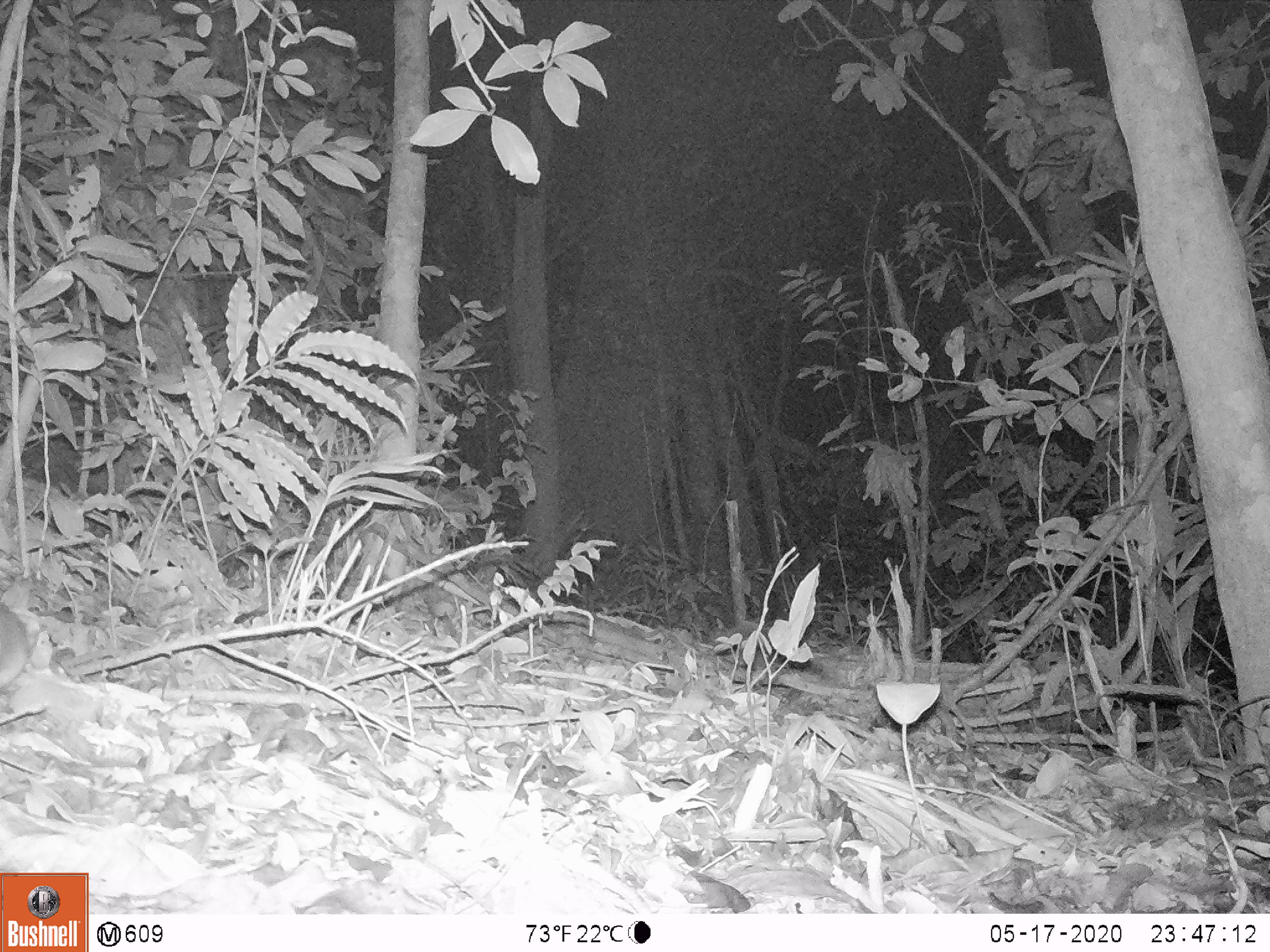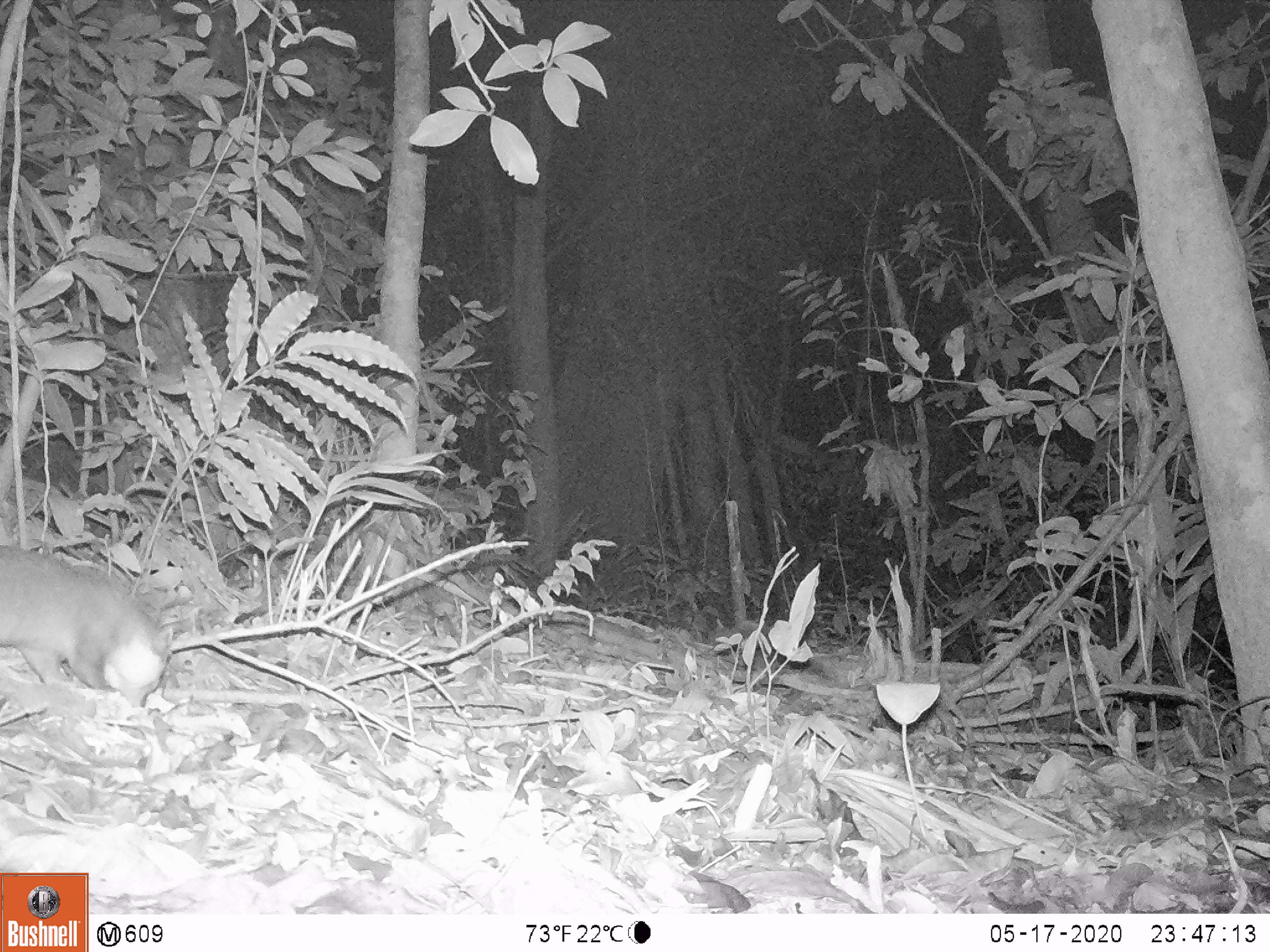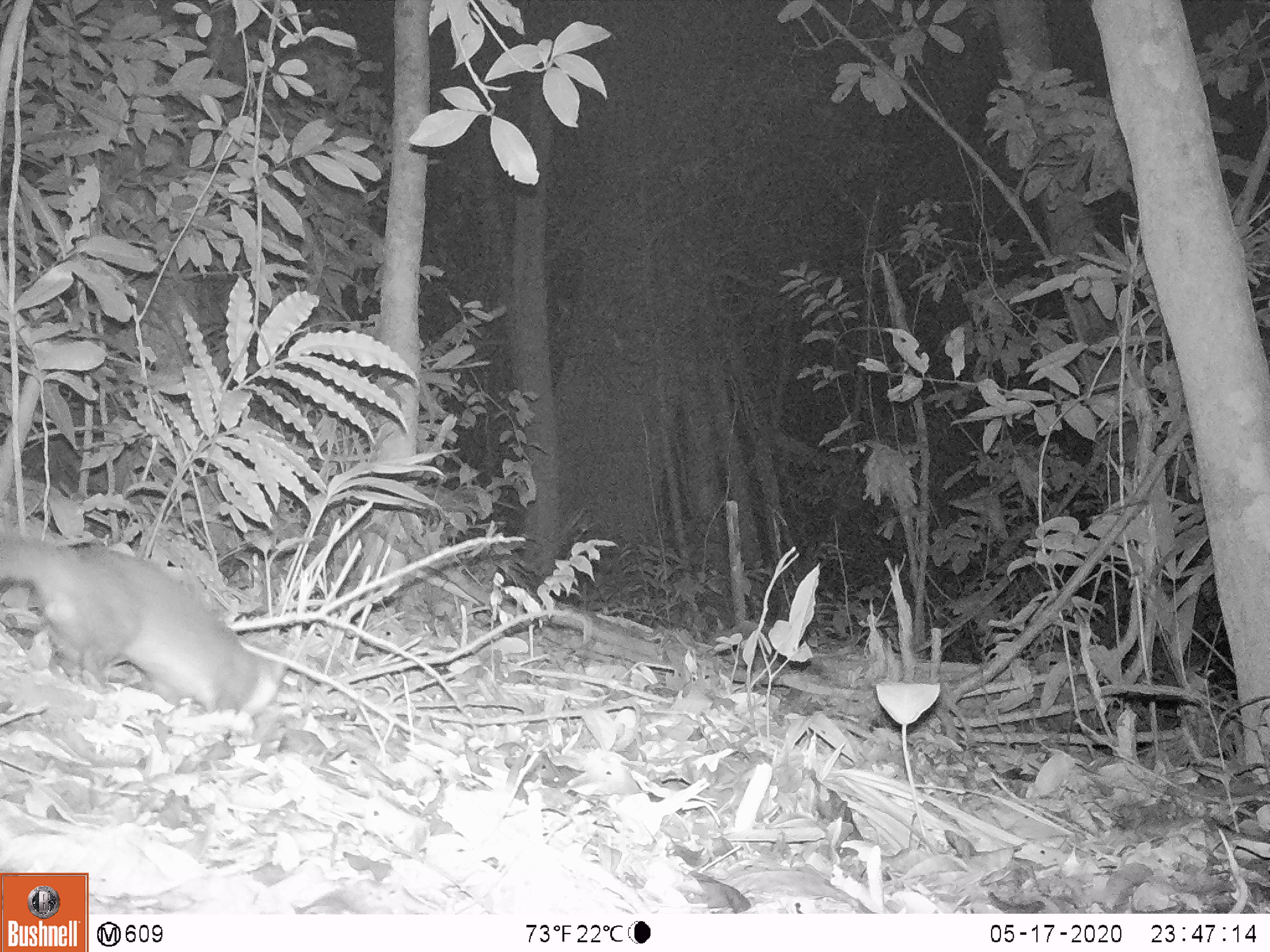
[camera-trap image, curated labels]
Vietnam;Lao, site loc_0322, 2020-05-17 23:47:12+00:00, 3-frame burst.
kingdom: Animalia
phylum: Chordata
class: Mammalia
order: Carnivora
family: Mustelidae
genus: Melogale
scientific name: Melogale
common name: ferret badger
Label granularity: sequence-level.